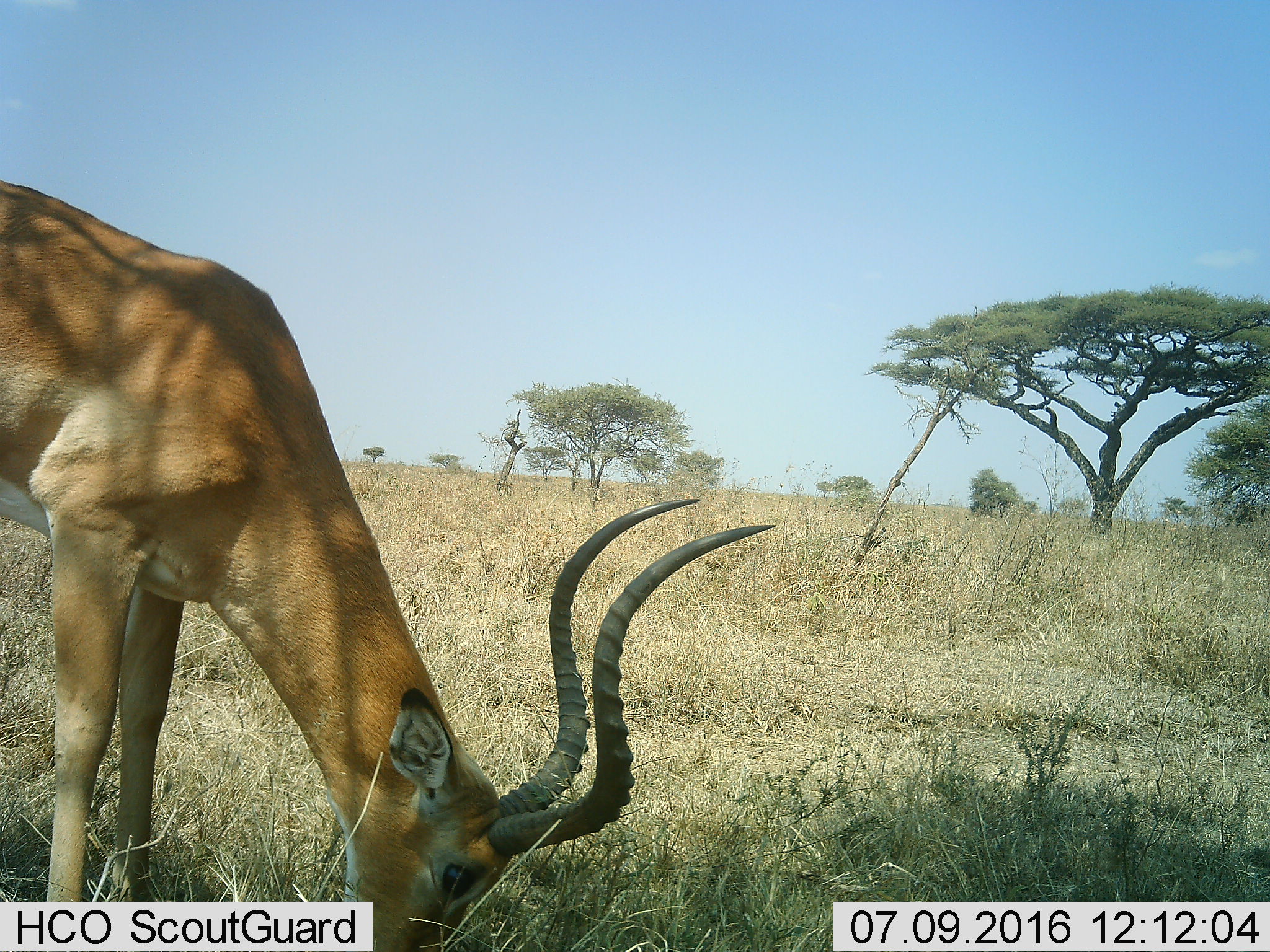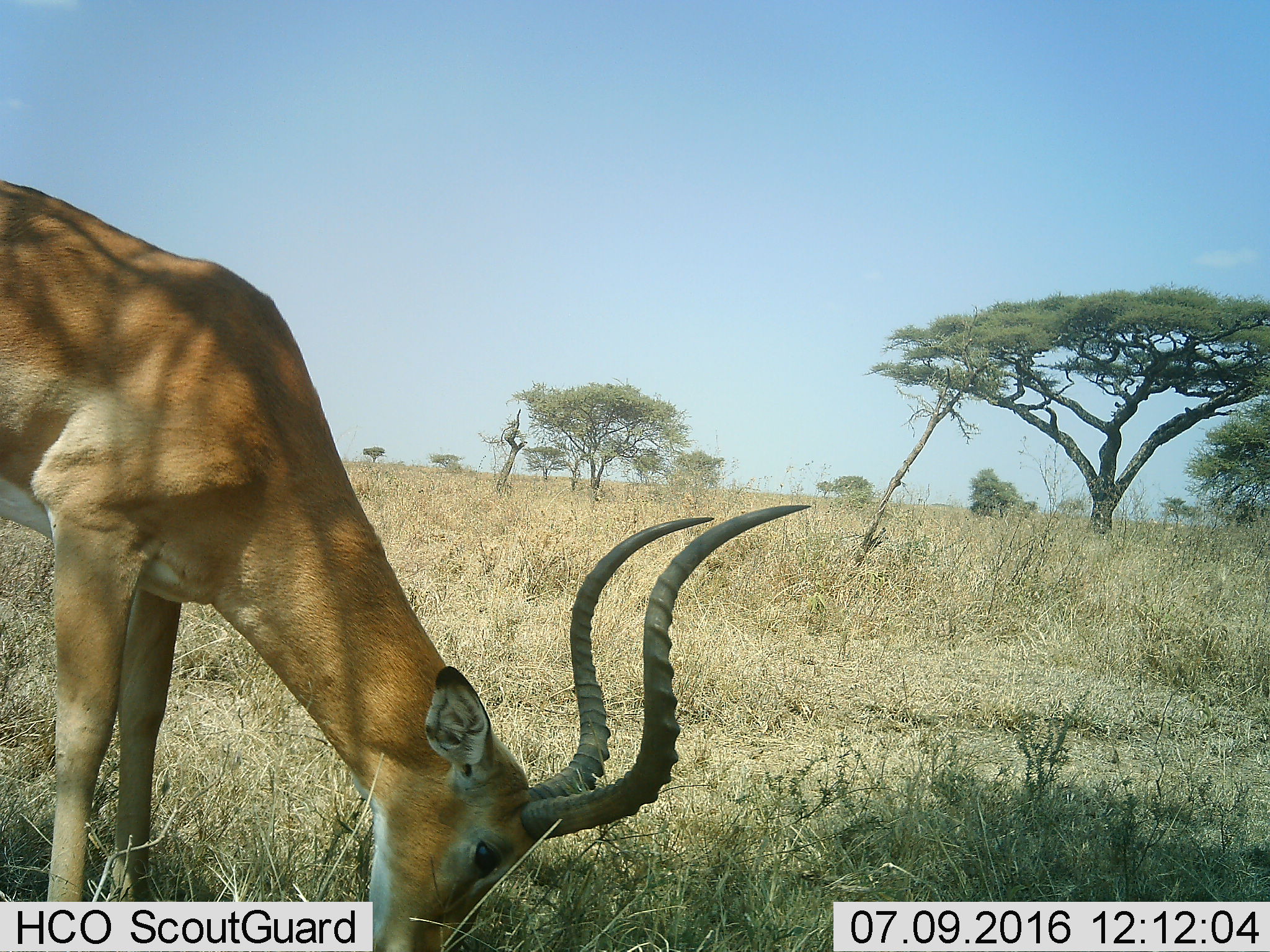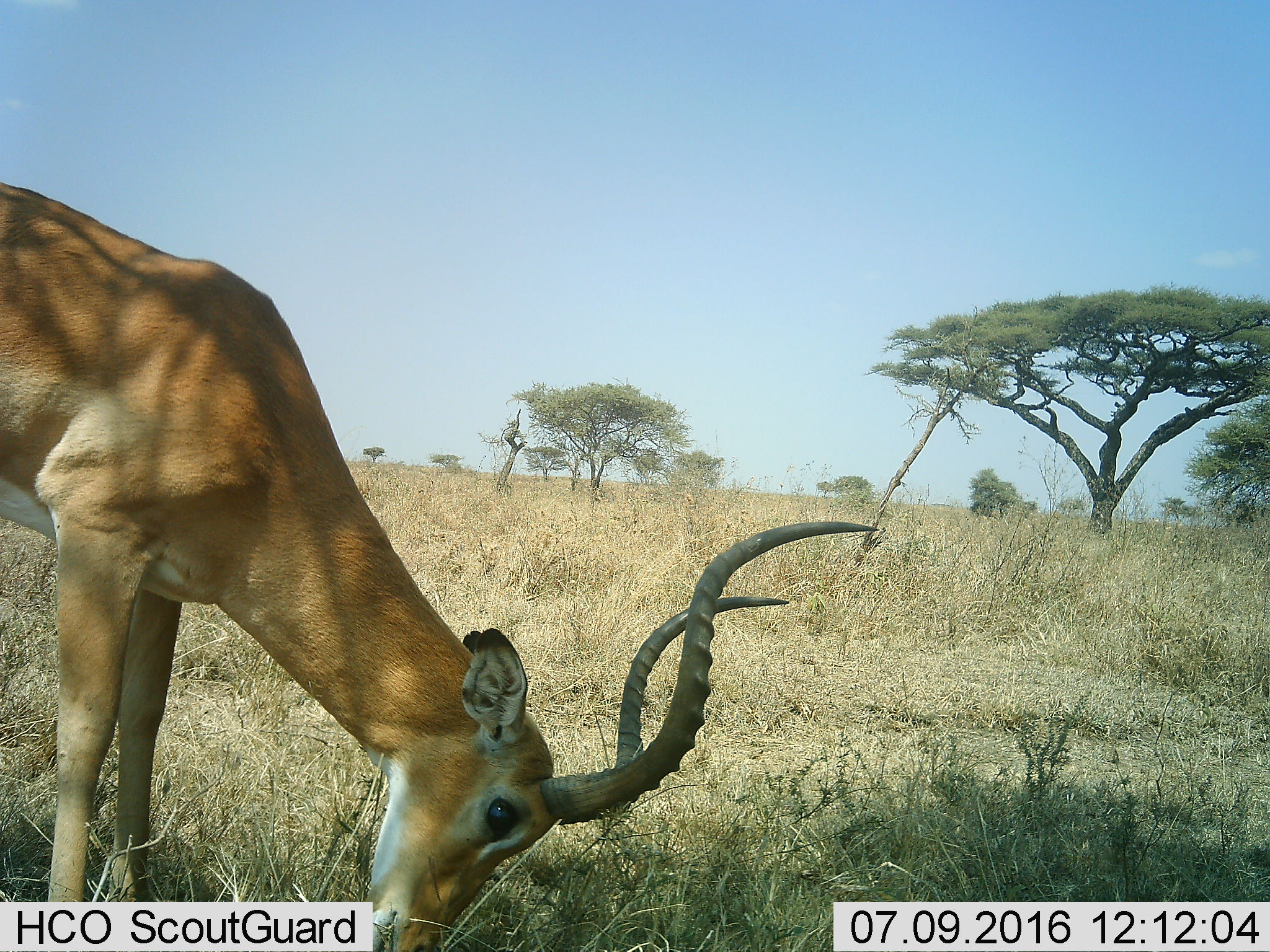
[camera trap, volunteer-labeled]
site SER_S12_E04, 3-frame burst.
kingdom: Animalia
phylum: Chordata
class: Mammalia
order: Artiodactyla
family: Bovidae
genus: Aepyceros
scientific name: Aepyceros melampus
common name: impala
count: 1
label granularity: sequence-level